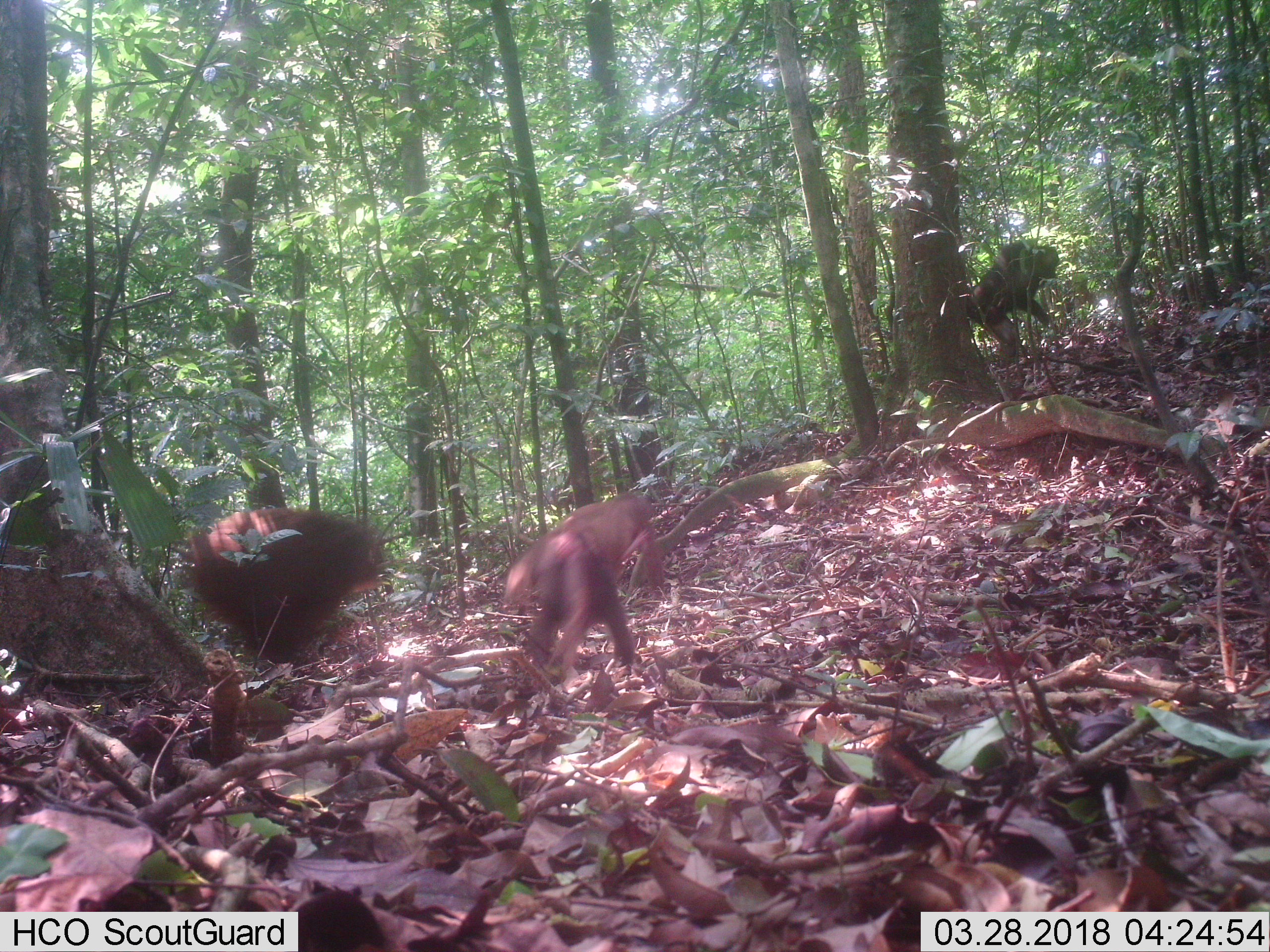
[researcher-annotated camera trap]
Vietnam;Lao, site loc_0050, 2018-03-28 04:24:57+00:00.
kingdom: Animalia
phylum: Chordata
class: Mammalia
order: Primates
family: Cercopithecidae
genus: Macaca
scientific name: Macaca arctoides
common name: stump-tailed macaque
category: stump tailed macaque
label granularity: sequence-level